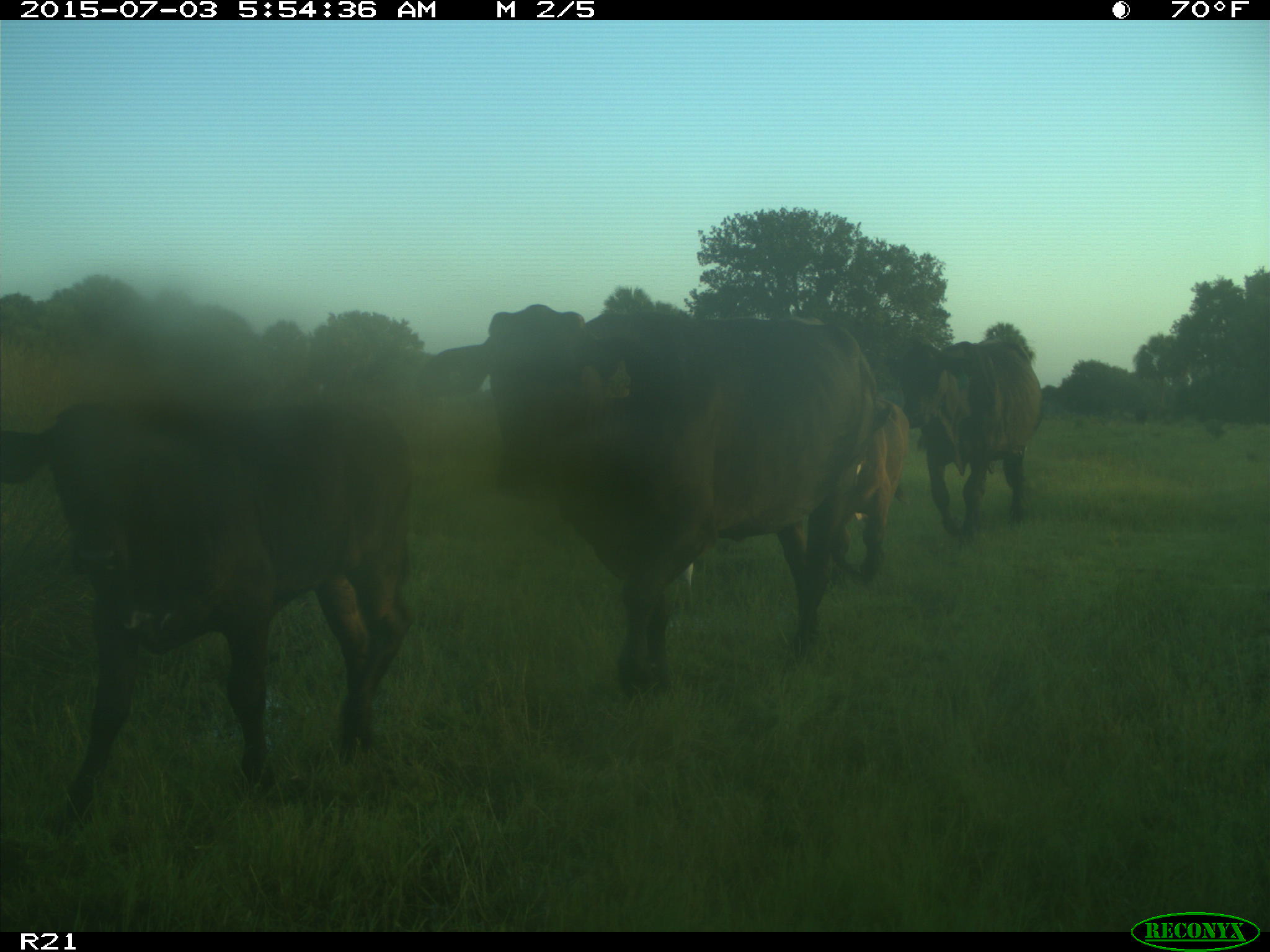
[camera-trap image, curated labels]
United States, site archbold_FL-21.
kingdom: Animalia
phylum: Chordata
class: Mammalia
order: Artiodactyla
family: Bovidae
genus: Bos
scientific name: Bos taurus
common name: domestic cow